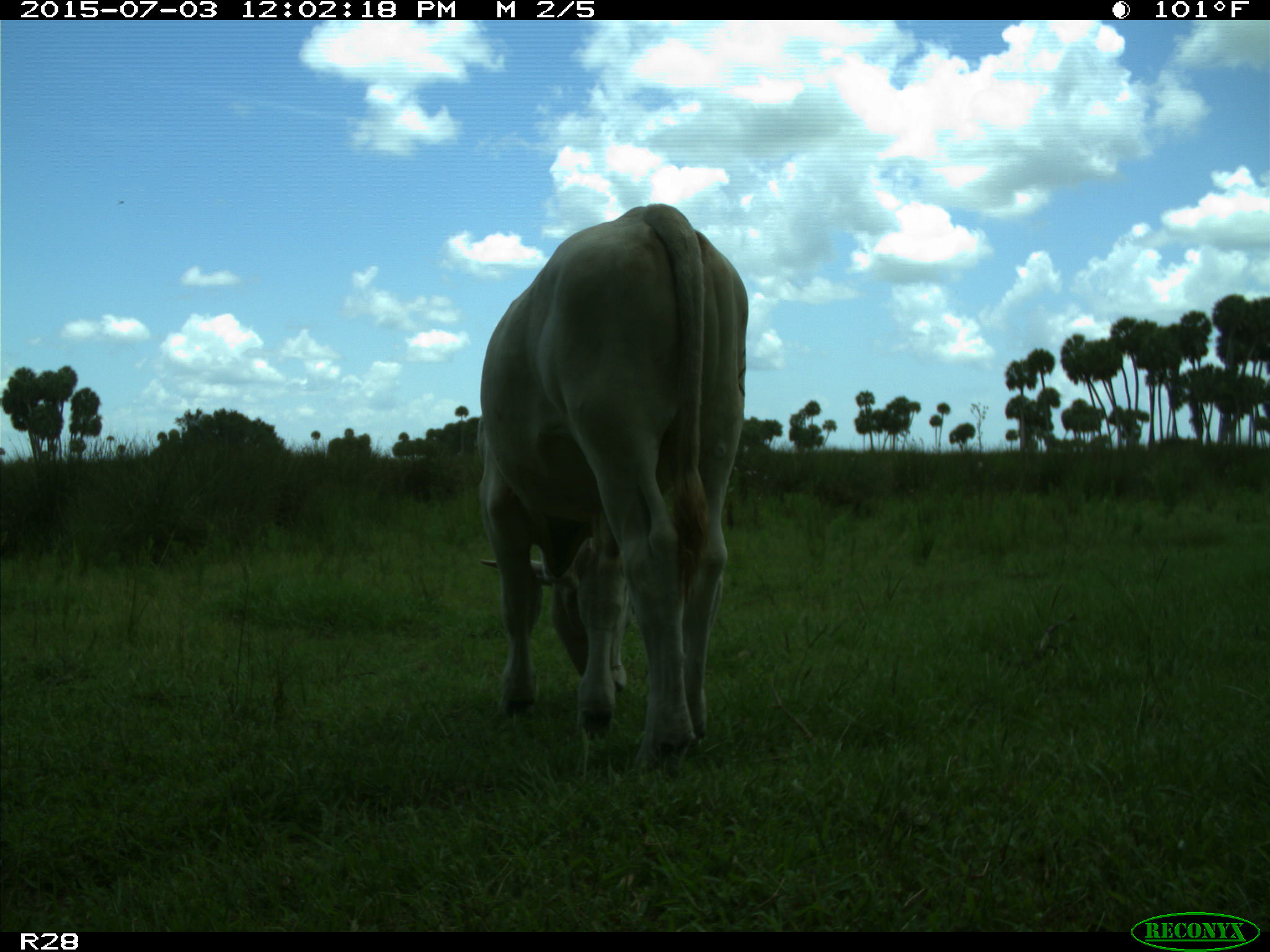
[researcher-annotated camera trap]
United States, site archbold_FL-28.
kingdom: Animalia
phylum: Chordata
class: Mammalia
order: Artiodactyla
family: Bovidae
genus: Bos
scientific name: Bos taurus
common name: domestic cow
Bos taurus (domestic cow).